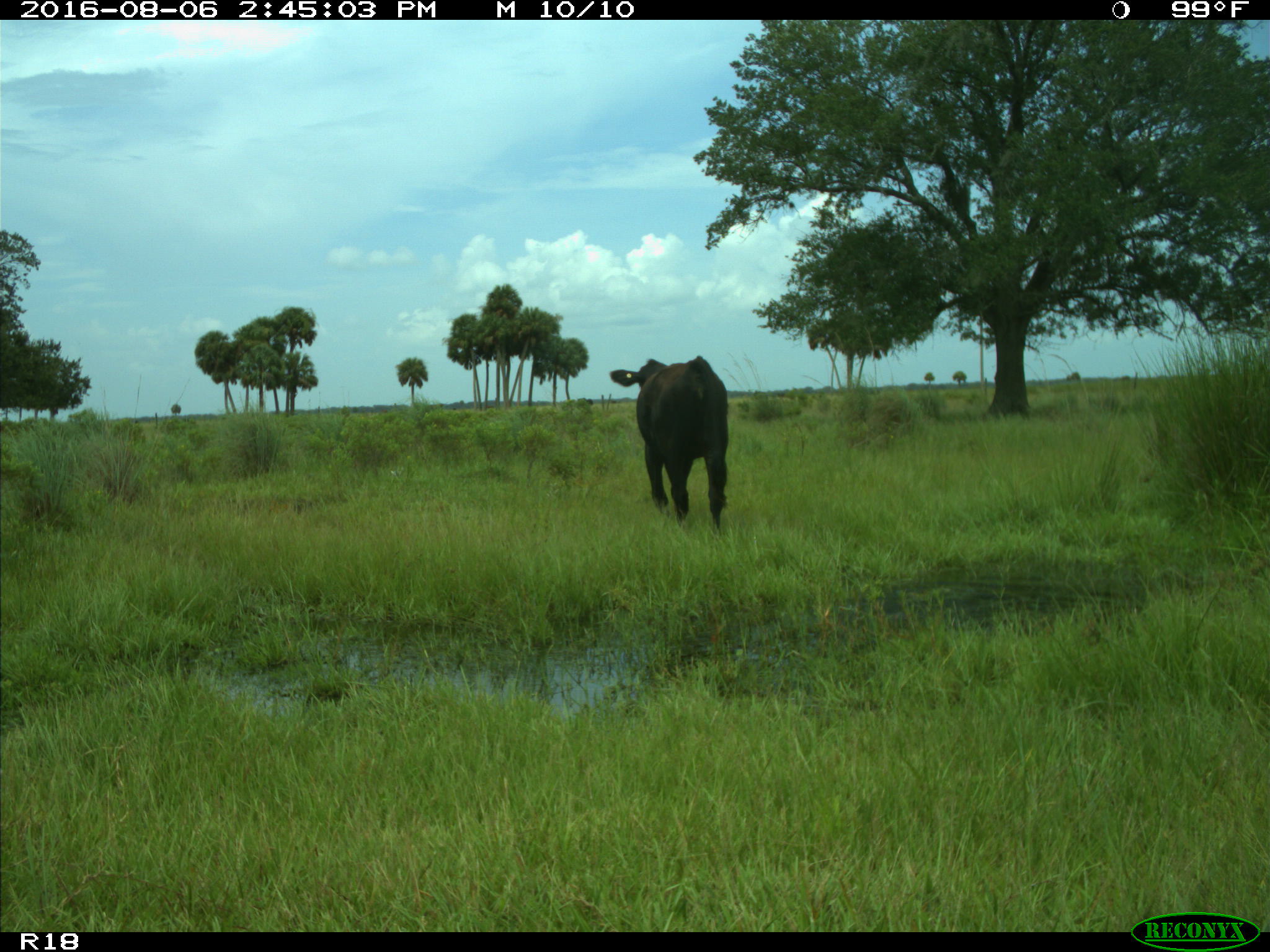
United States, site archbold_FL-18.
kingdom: Animalia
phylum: Chordata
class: Mammalia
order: Artiodactyla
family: Bovidae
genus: Bos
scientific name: Bos taurus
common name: domestic cow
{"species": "Bos taurus (domestic cow)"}